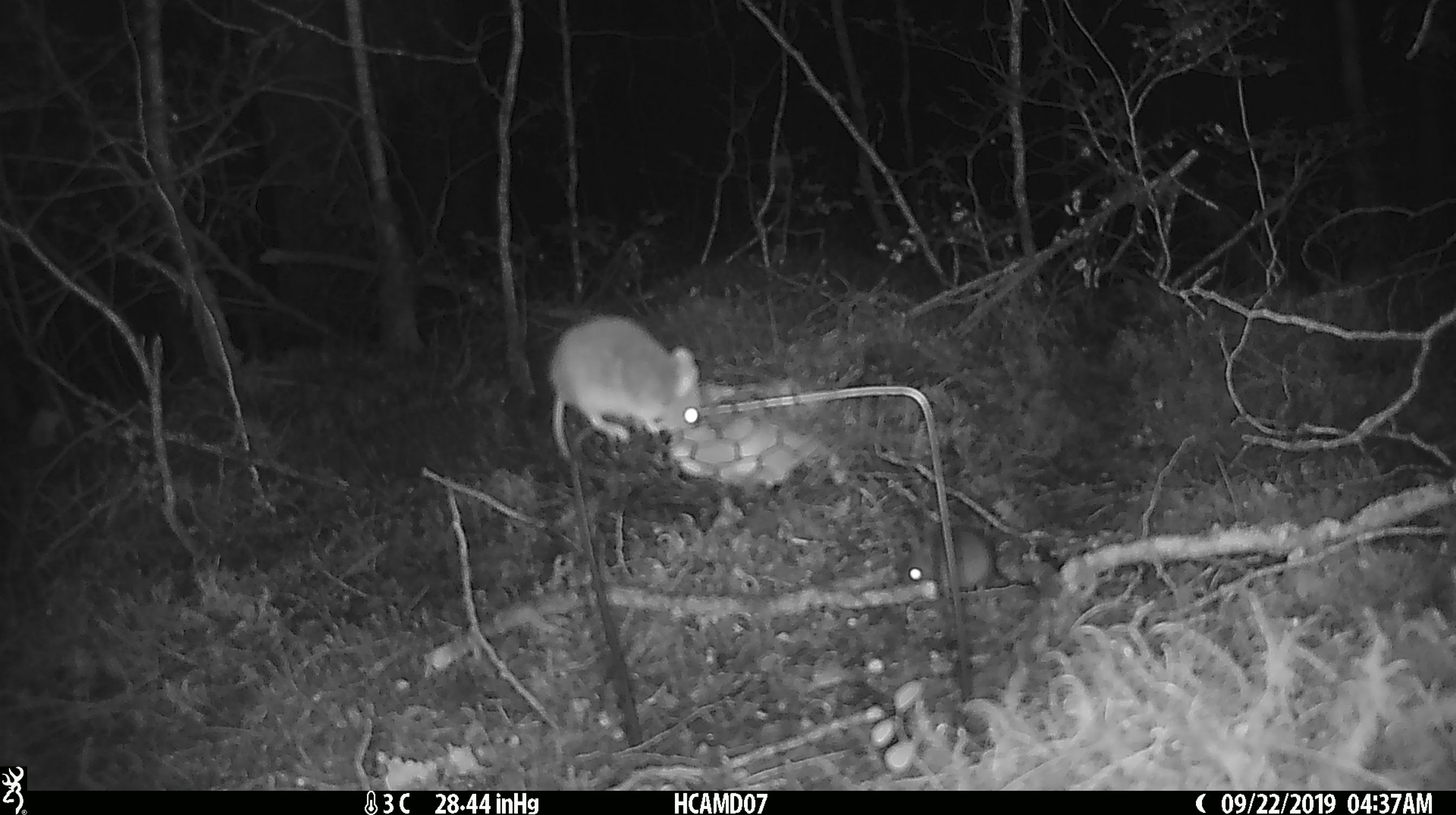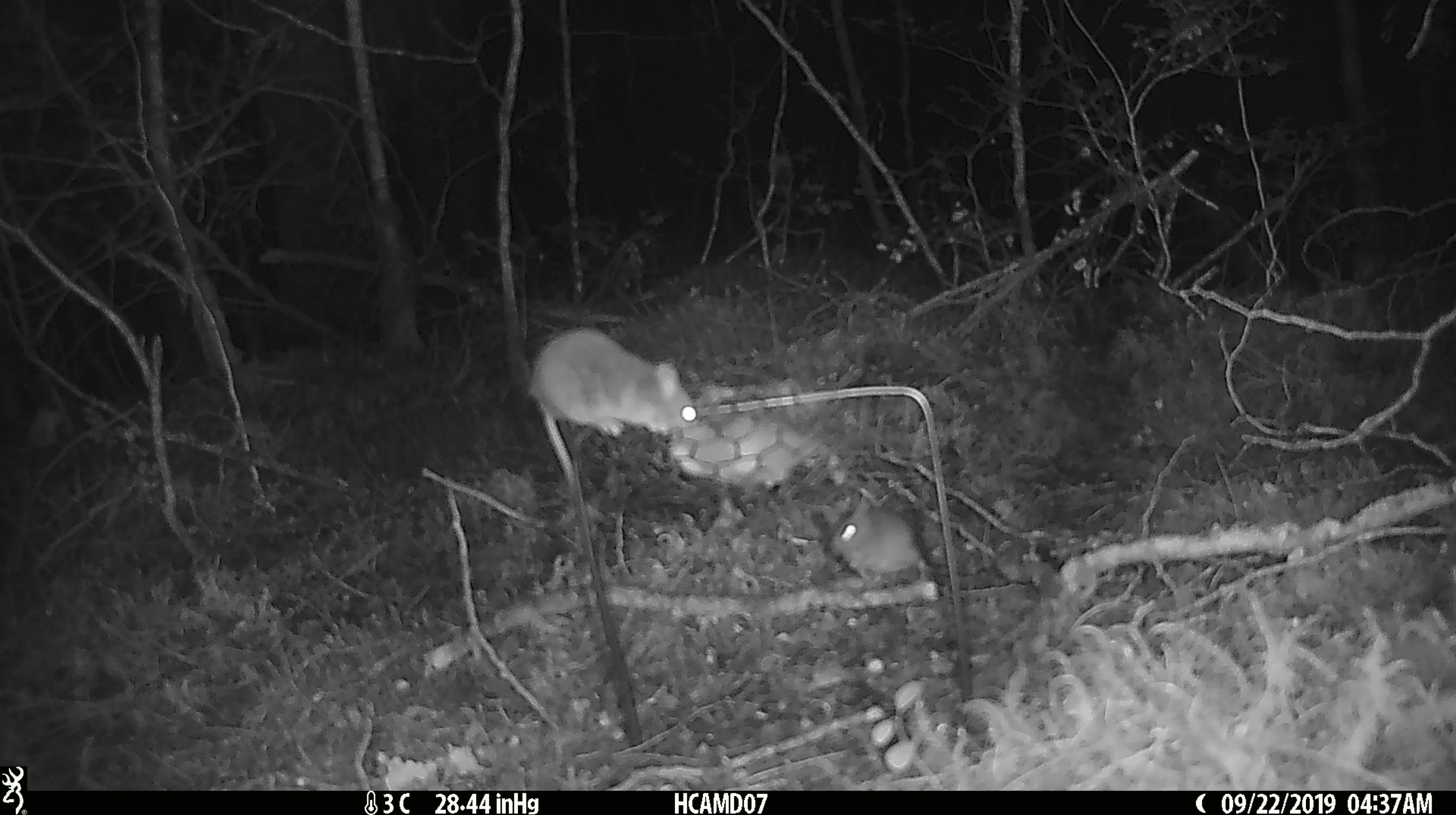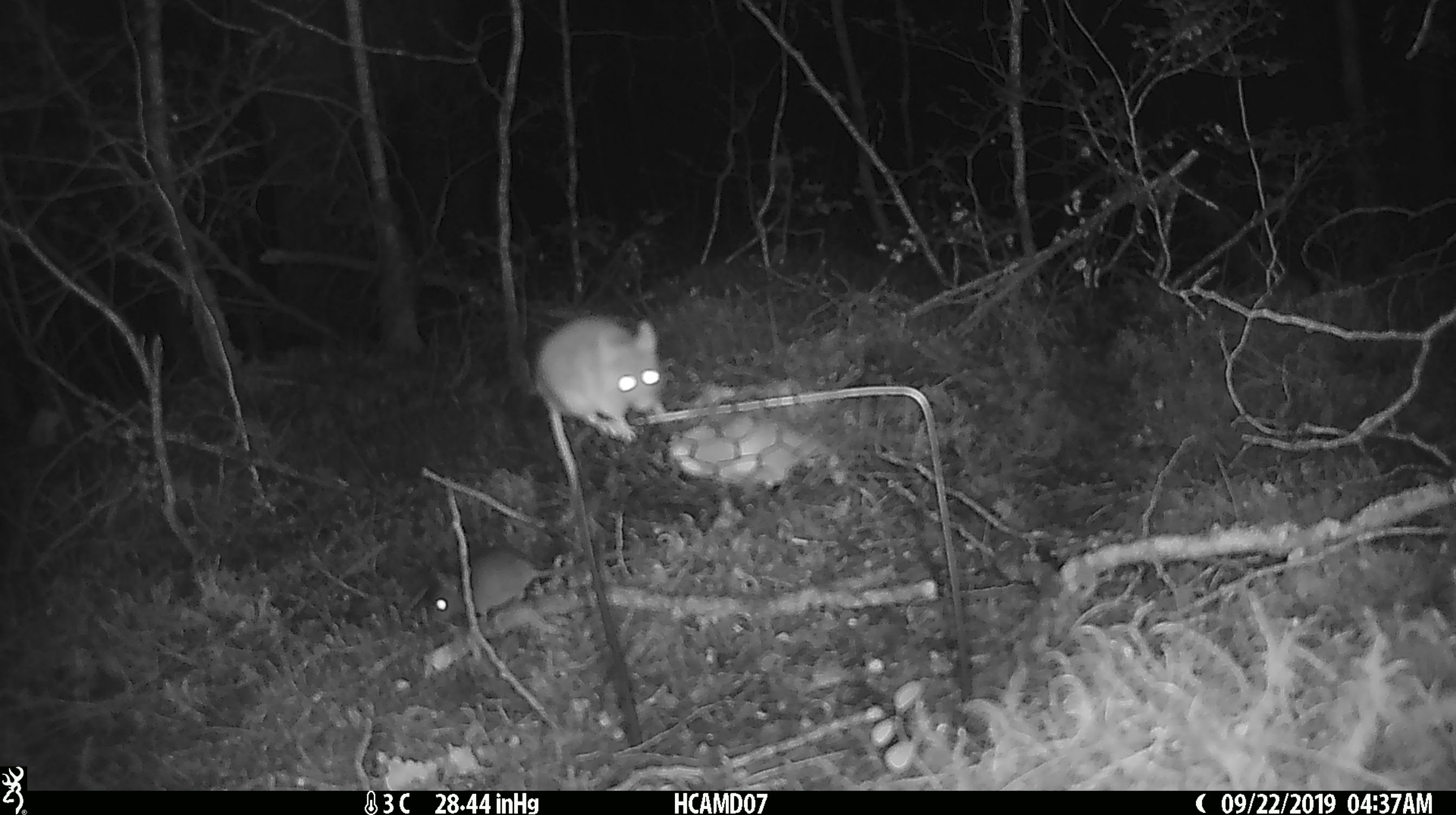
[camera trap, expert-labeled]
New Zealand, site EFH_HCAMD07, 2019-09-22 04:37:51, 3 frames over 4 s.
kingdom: Animalia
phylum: Chordata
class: Mammalia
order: Rodentia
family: Muridae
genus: Mus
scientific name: Mus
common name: mouse